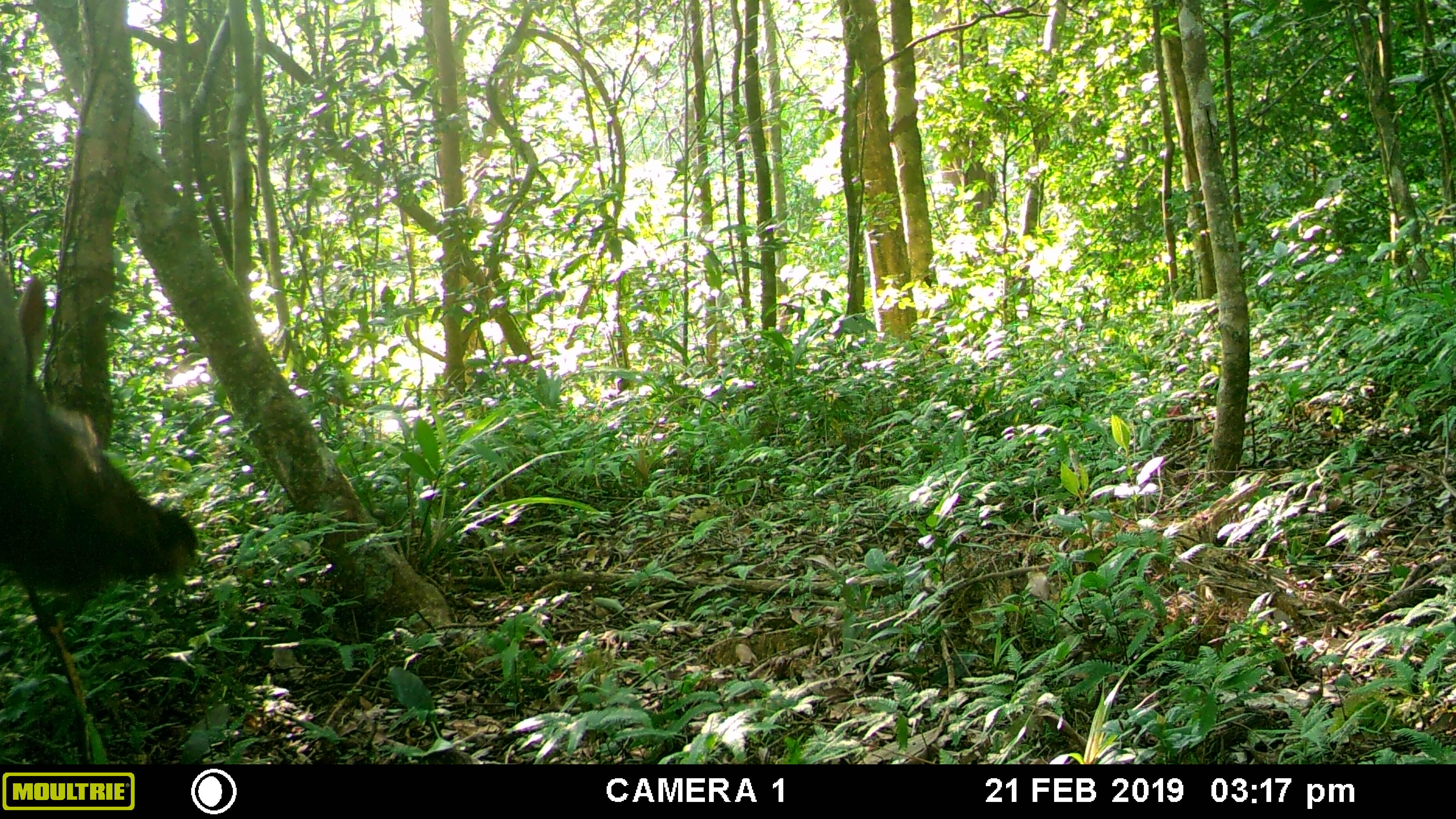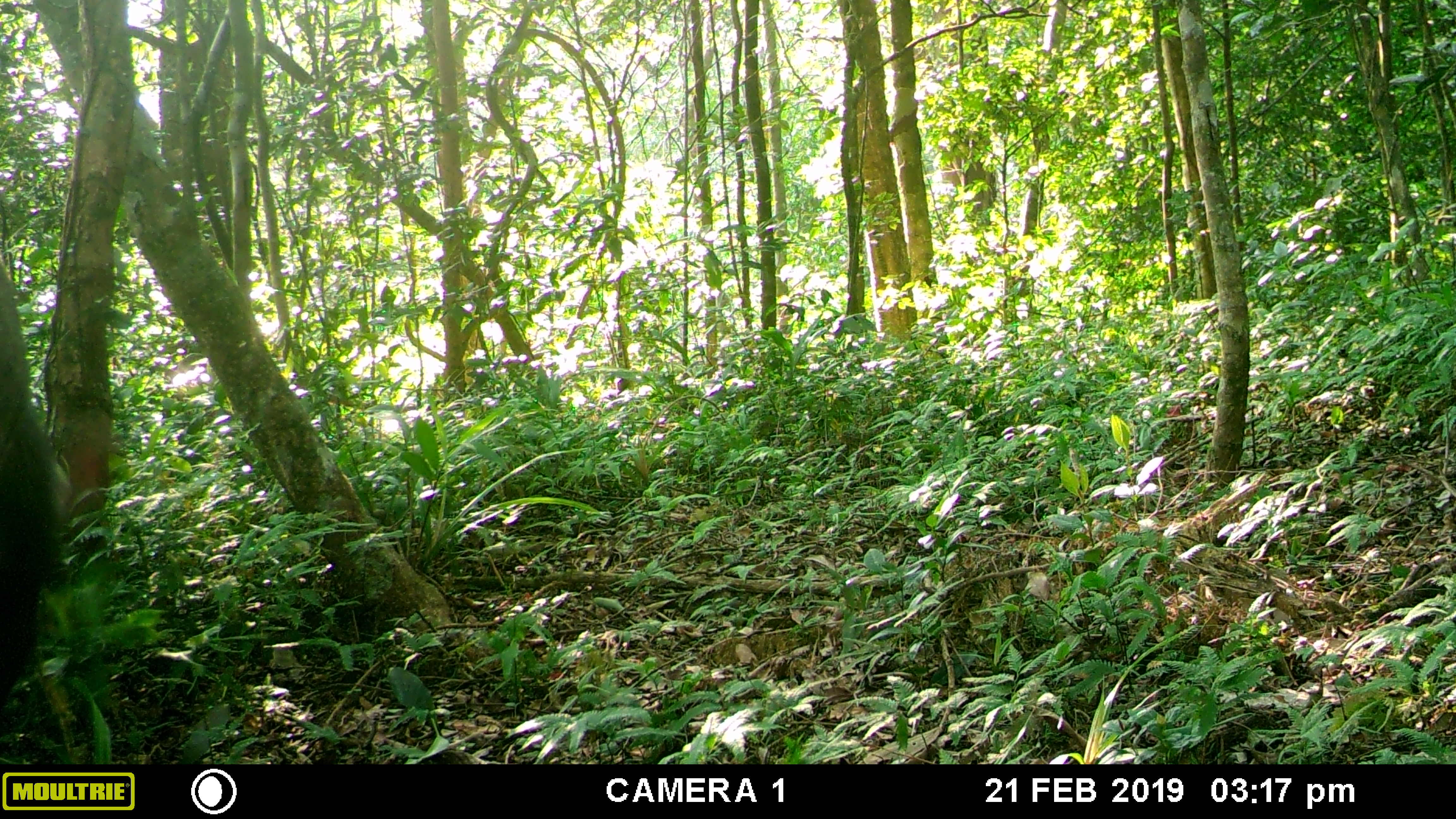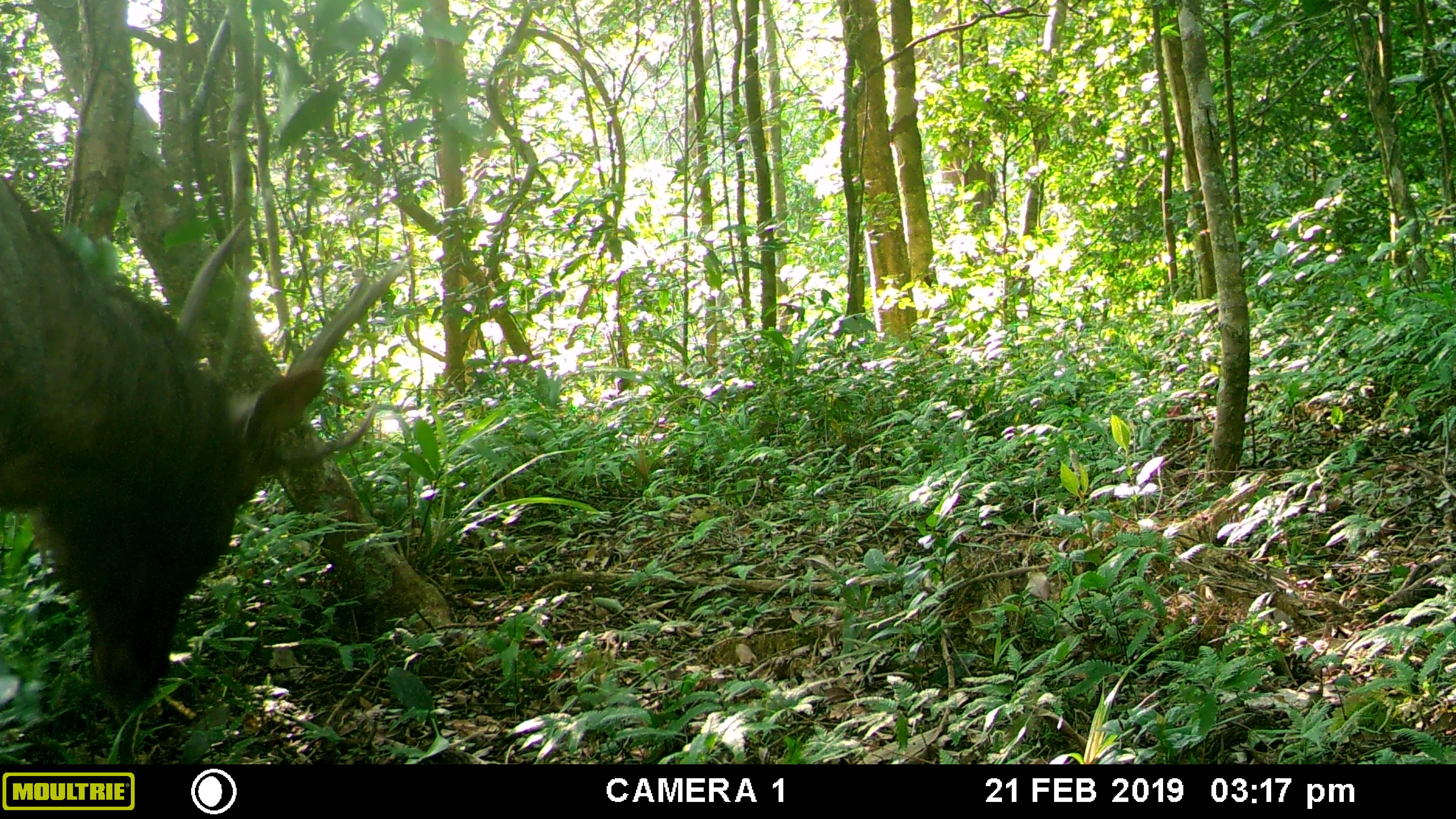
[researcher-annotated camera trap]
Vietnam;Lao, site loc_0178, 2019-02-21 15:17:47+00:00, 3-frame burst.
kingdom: Animalia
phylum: Chordata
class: Mammalia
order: Artiodactyla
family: Cervidae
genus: Rusa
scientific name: Rusa unicolor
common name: sambar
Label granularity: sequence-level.